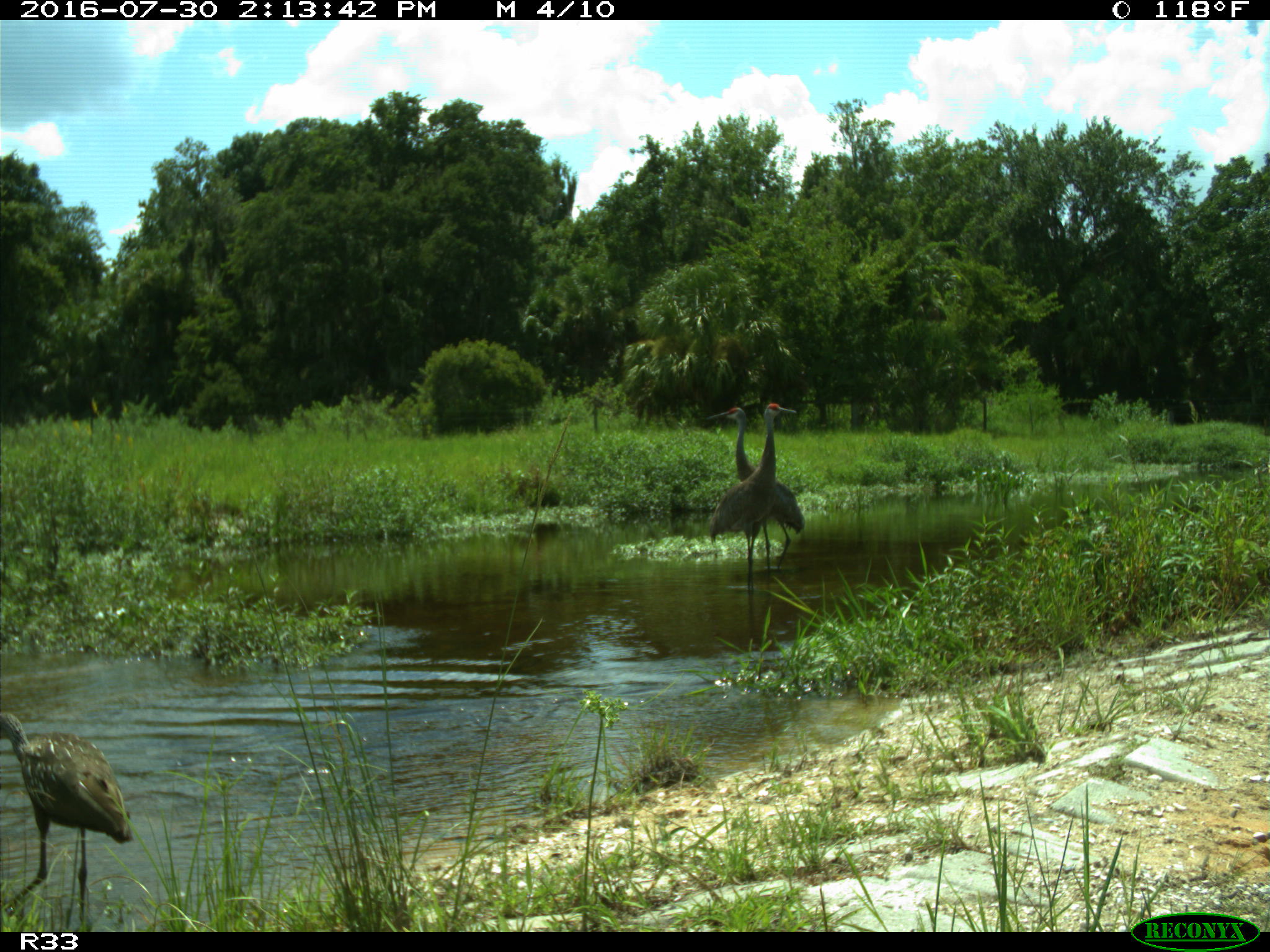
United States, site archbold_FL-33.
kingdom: Animalia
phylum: Chordata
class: Aves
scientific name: Aves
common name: birds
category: unidentified bird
Unidentified bird (birds) (Aves).